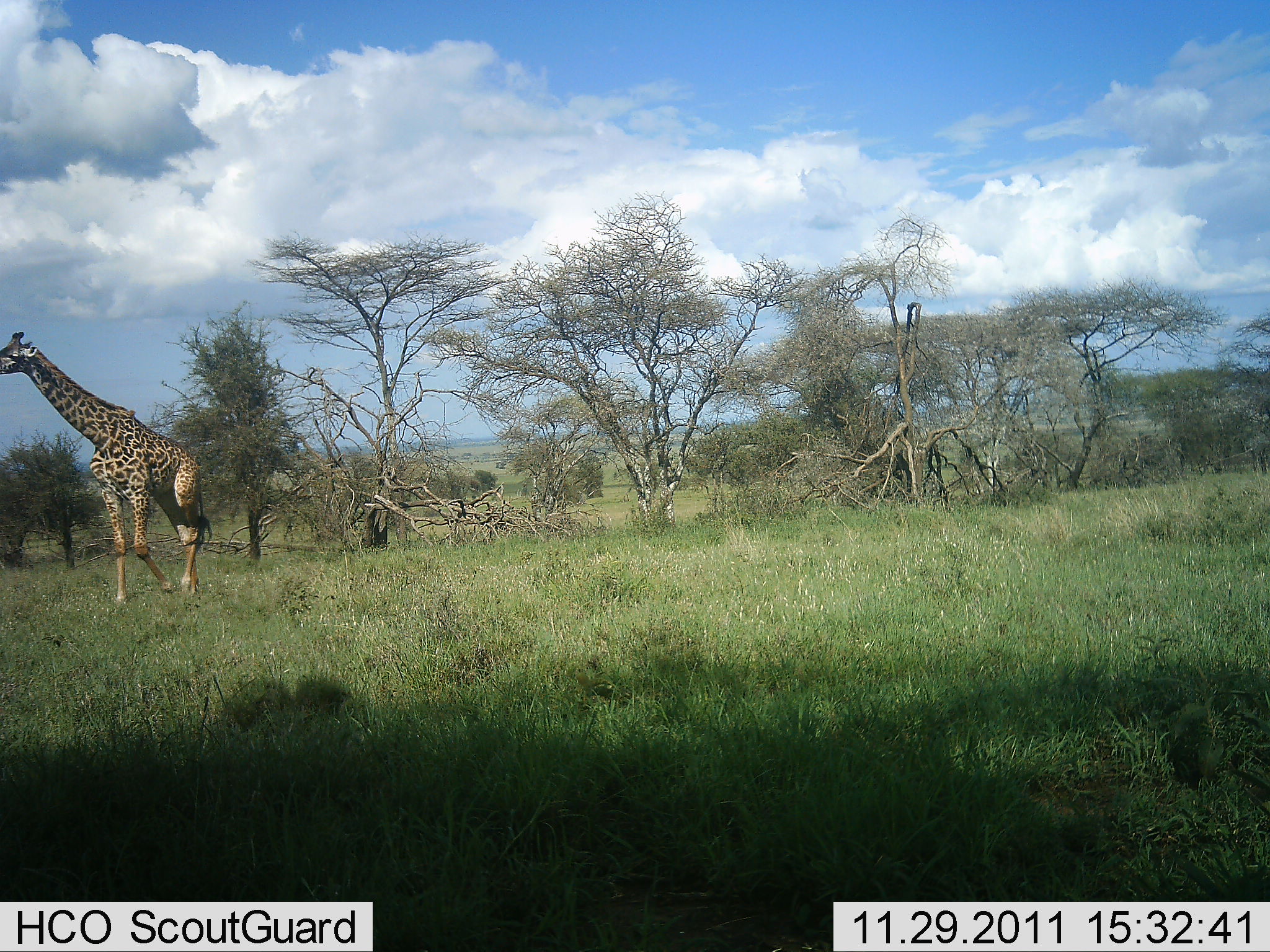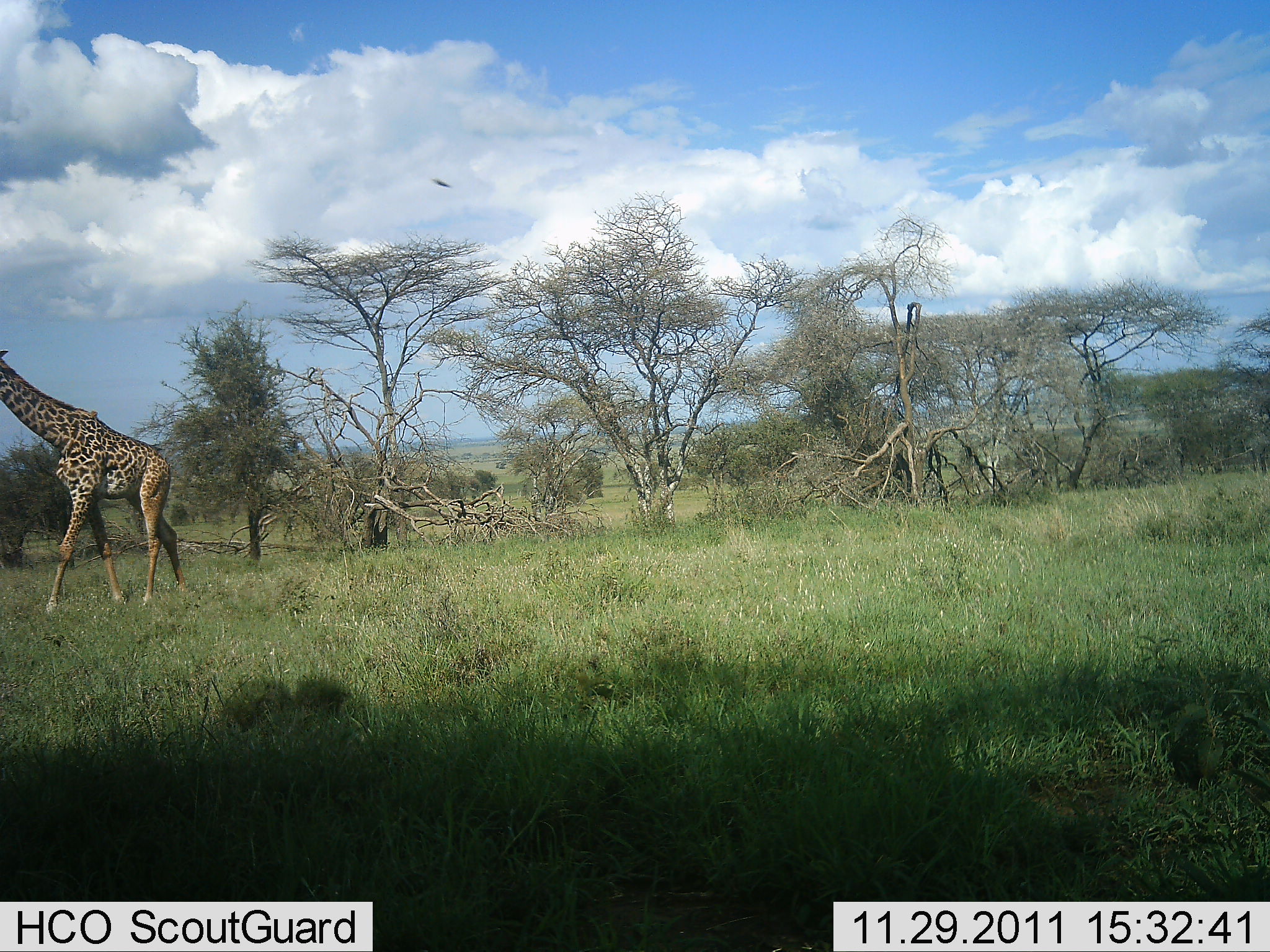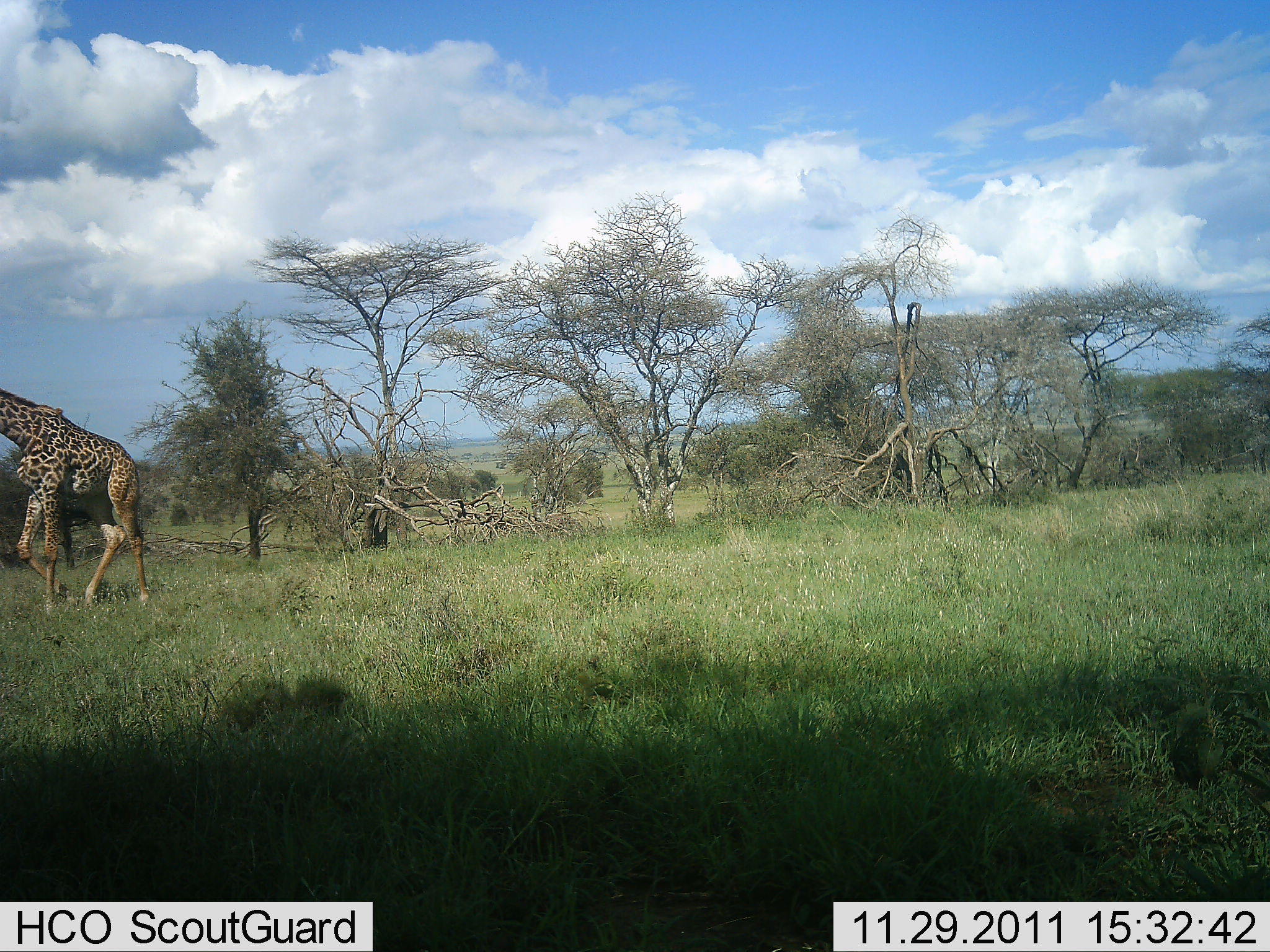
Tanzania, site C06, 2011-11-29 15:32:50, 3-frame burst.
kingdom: Animalia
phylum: Chordata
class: Mammalia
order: Artiodactyla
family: Giraffidae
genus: Giraffa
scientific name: Giraffa camelopardalis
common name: giraffe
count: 1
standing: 25%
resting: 0%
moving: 88%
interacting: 0%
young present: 0%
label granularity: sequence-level